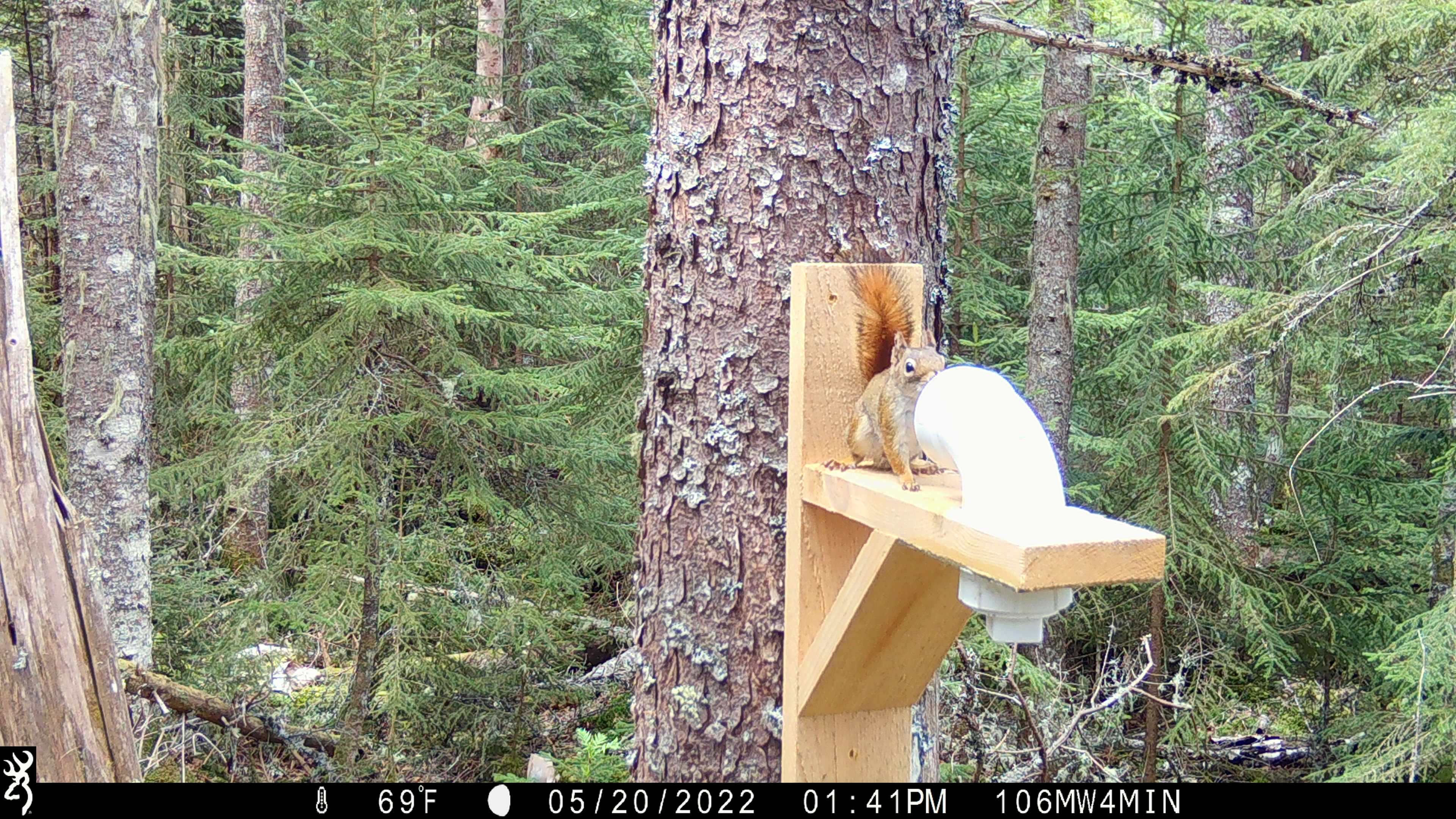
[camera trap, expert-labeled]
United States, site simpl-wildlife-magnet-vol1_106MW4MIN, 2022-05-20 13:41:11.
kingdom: Animalia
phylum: Chordata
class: Mammalia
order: Rodentia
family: Sciuridae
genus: Tamiasciurus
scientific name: Tamiasciurus hudsonicus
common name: red squirrel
Red squirrel (Tamiasciurus hudsonicus).